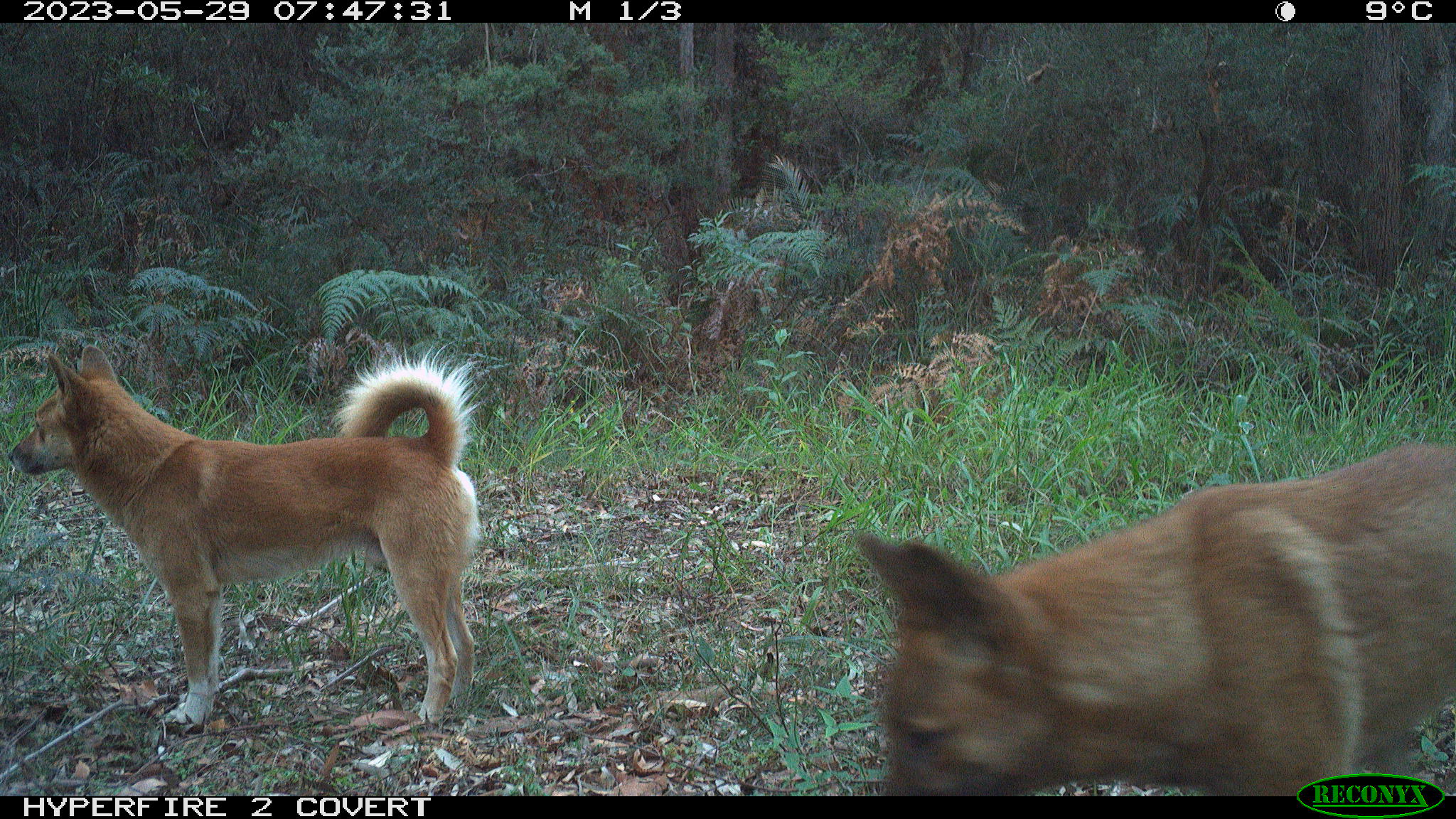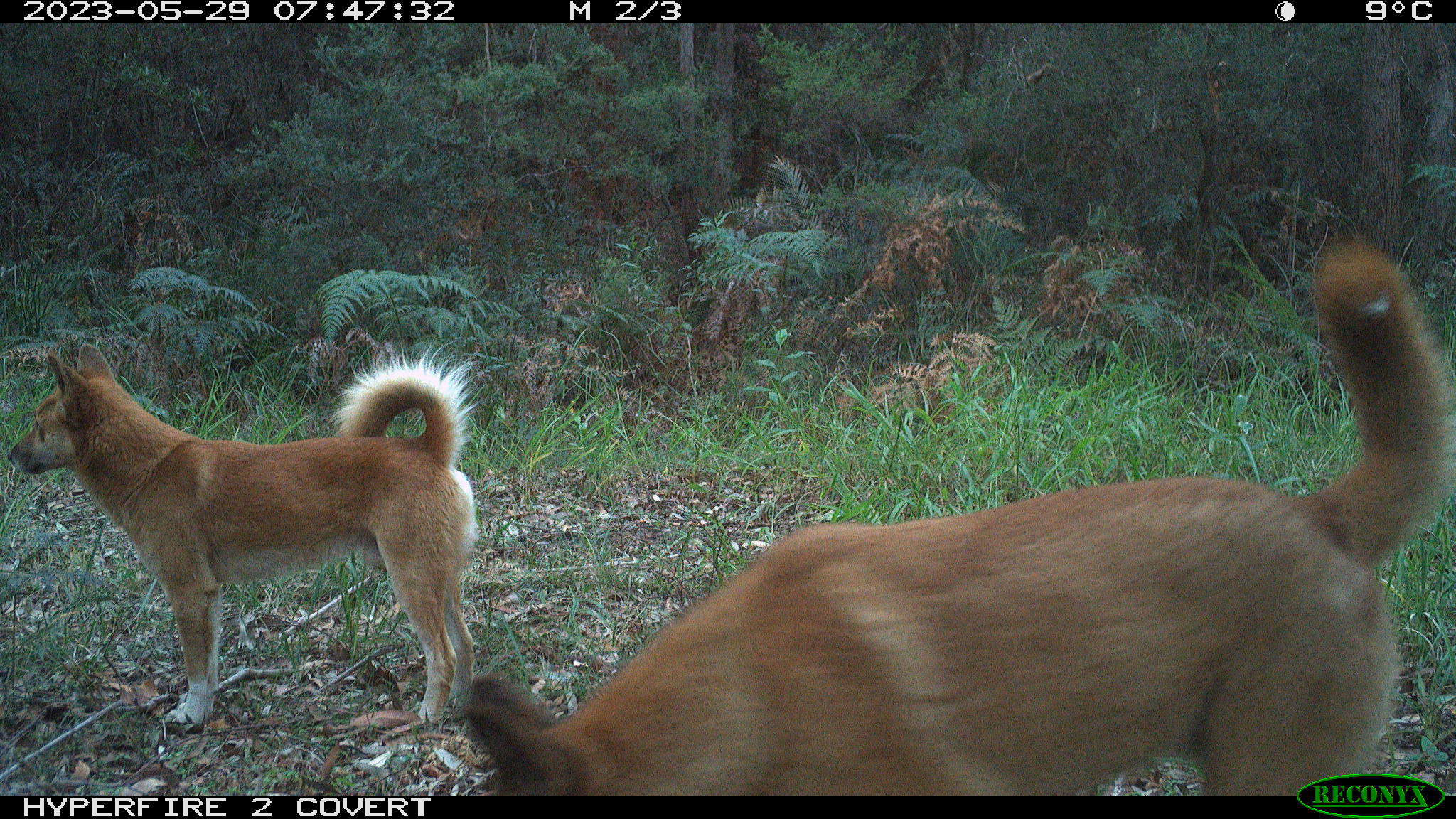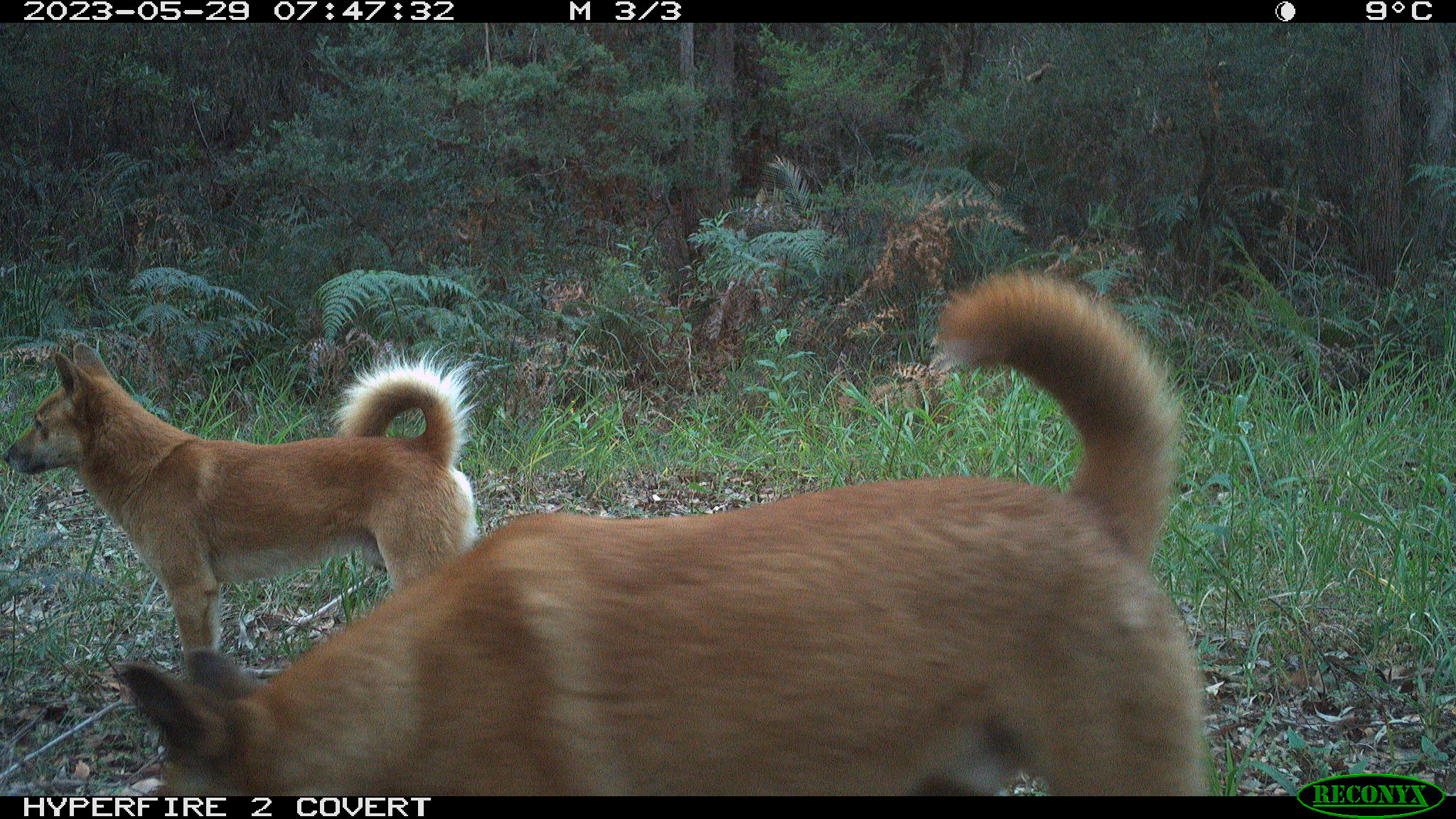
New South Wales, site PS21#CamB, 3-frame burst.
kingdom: Animalia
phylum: Chordata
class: Mammalia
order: Carnivora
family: Canidae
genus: Canis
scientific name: Canis familiaris dingo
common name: dingo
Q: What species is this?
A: Dingo (Canis familiaris dingo).